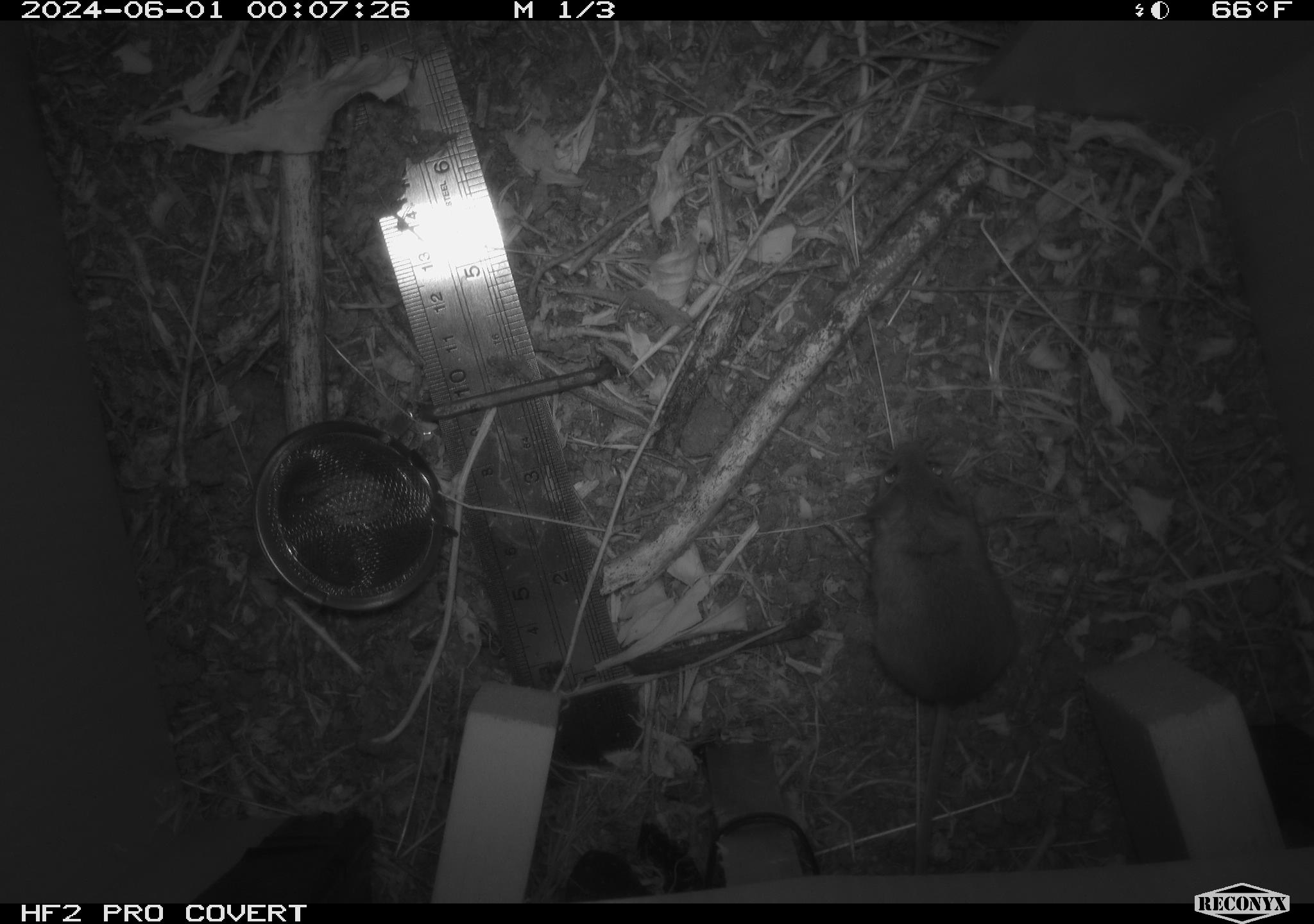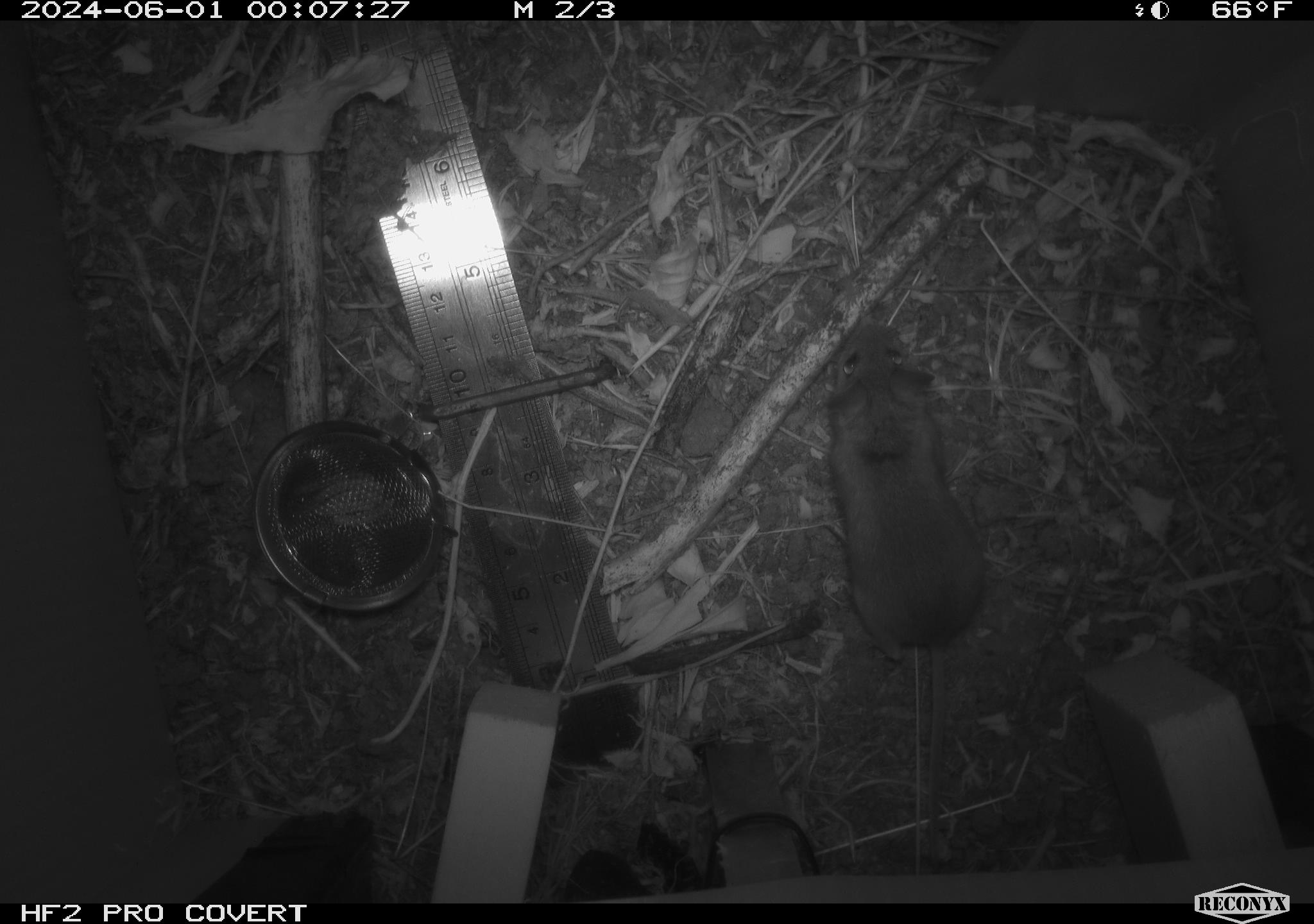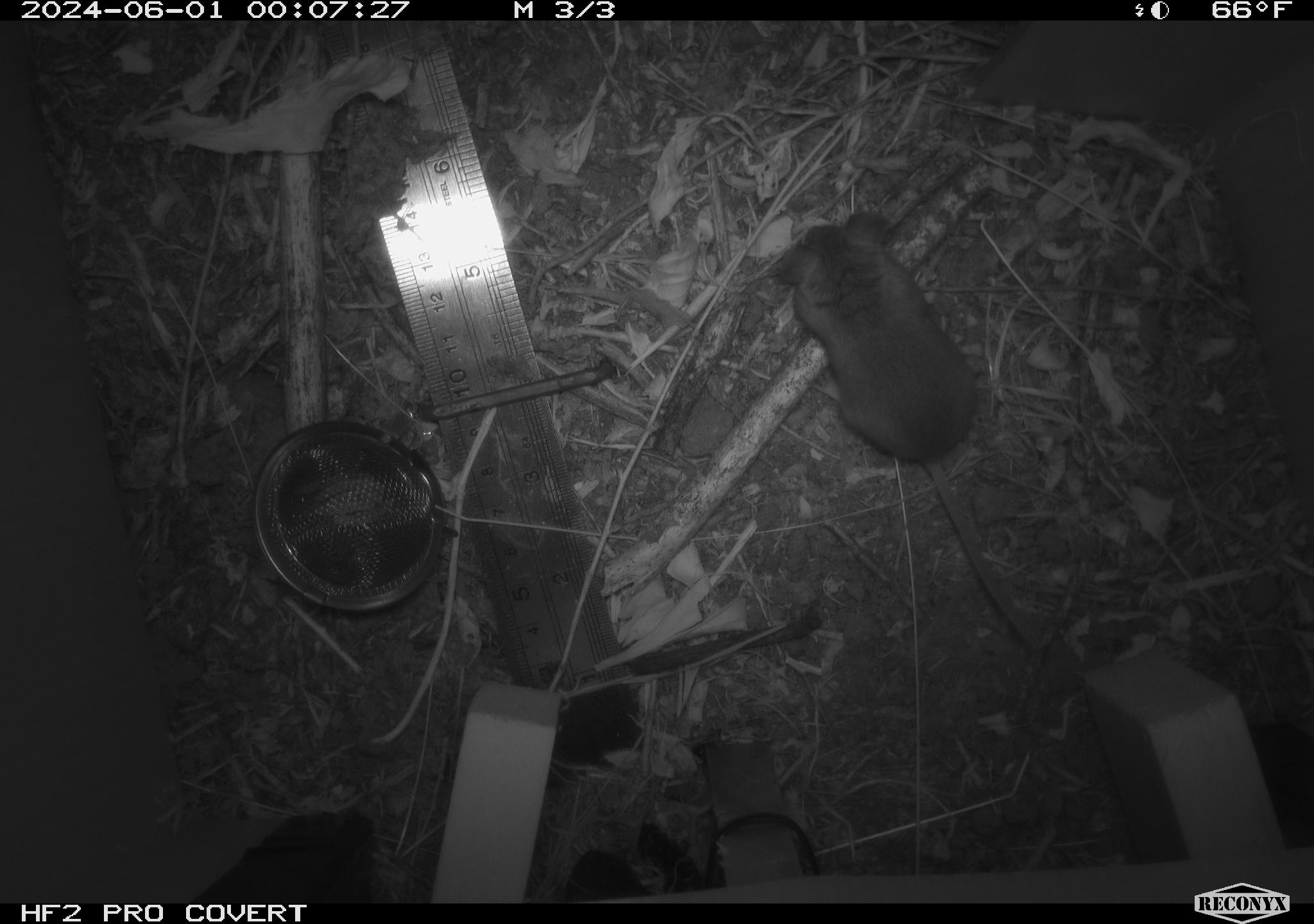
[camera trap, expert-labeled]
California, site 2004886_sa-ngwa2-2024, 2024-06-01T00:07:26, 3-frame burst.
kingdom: Animalia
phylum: Chordata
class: Mammalia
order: Rodentia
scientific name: Rodentia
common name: mouse species